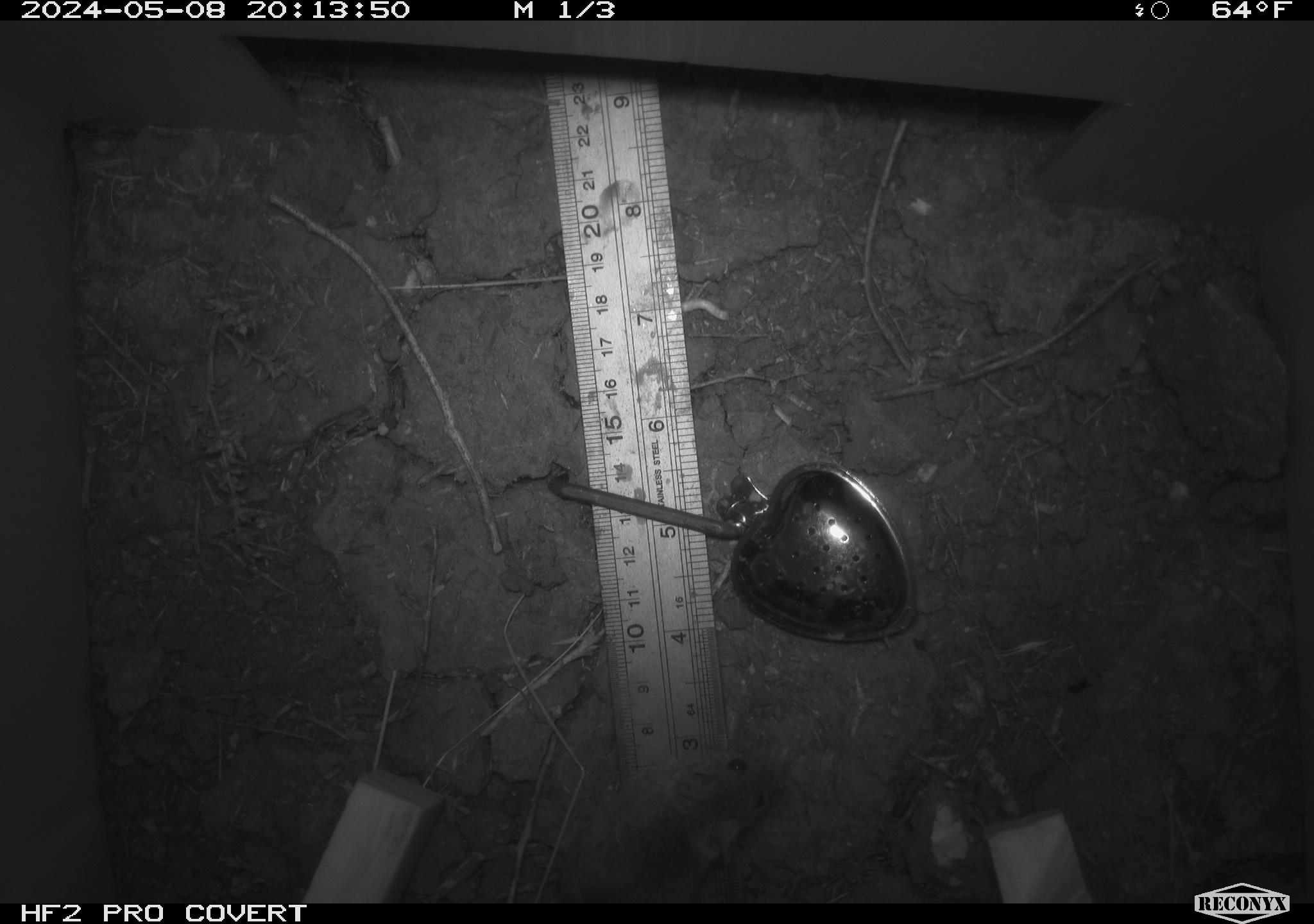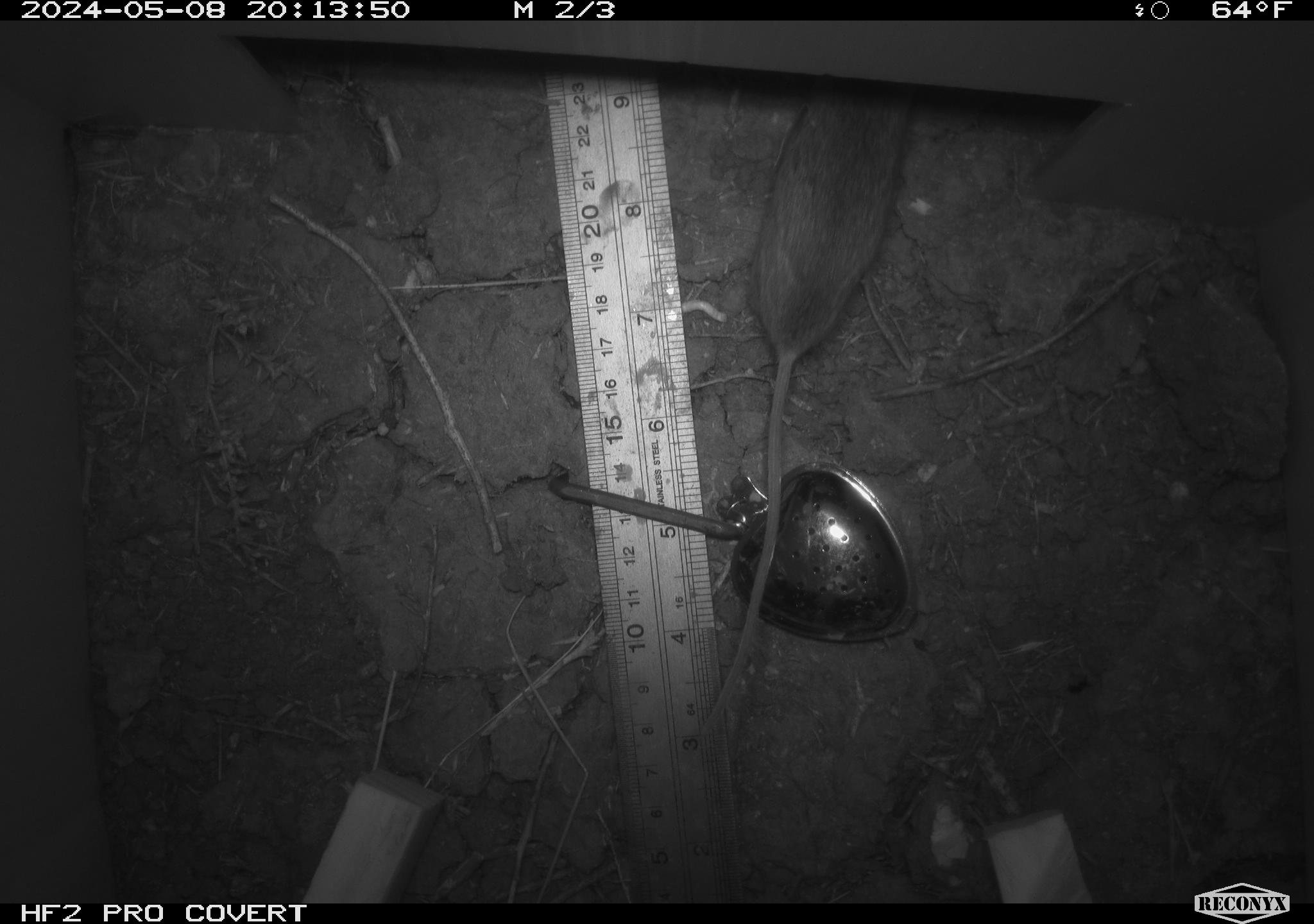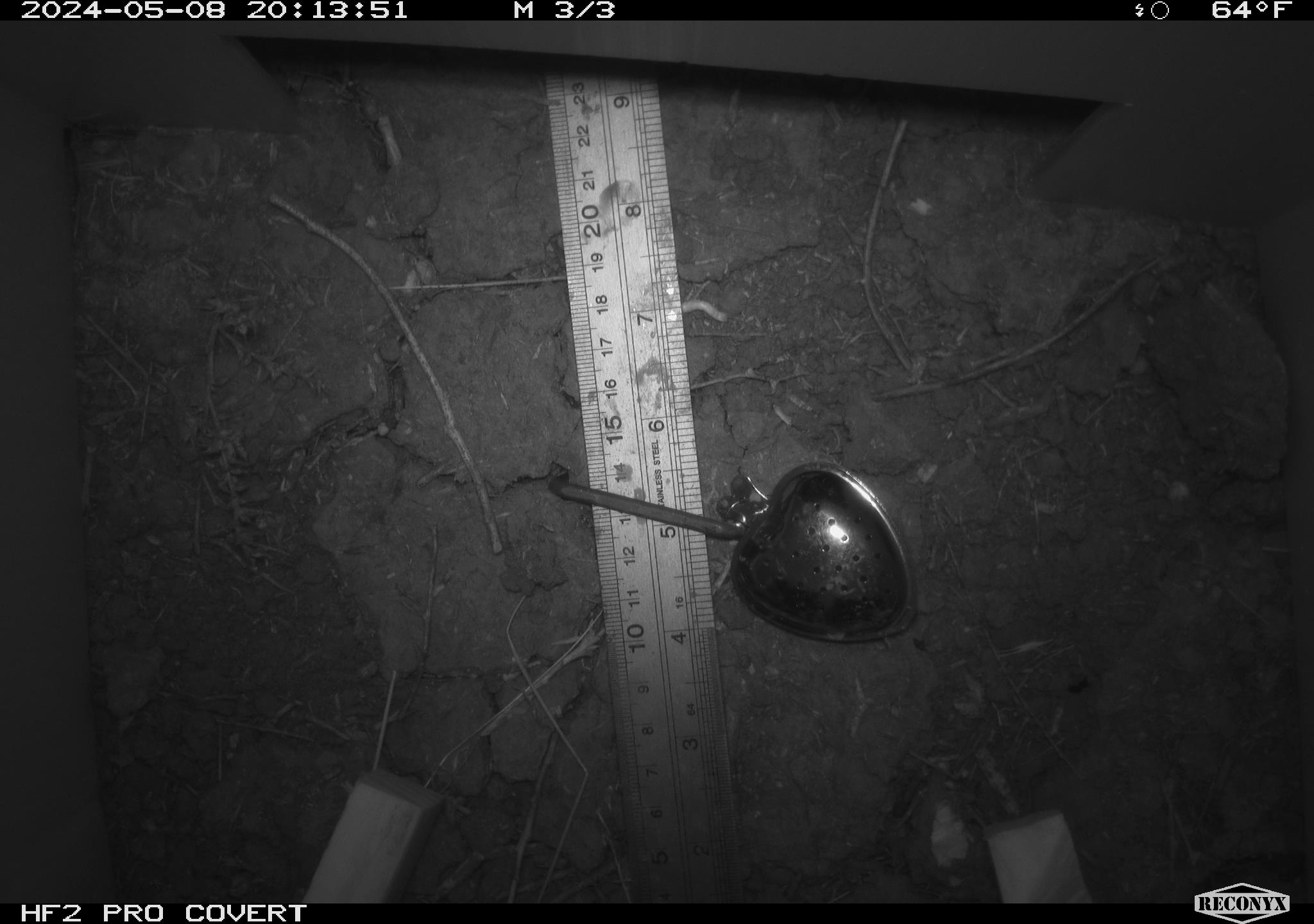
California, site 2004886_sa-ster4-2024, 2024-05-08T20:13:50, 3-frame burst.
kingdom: Animalia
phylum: Chordata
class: Mammalia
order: Rodentia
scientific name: Rodentia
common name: mouse species